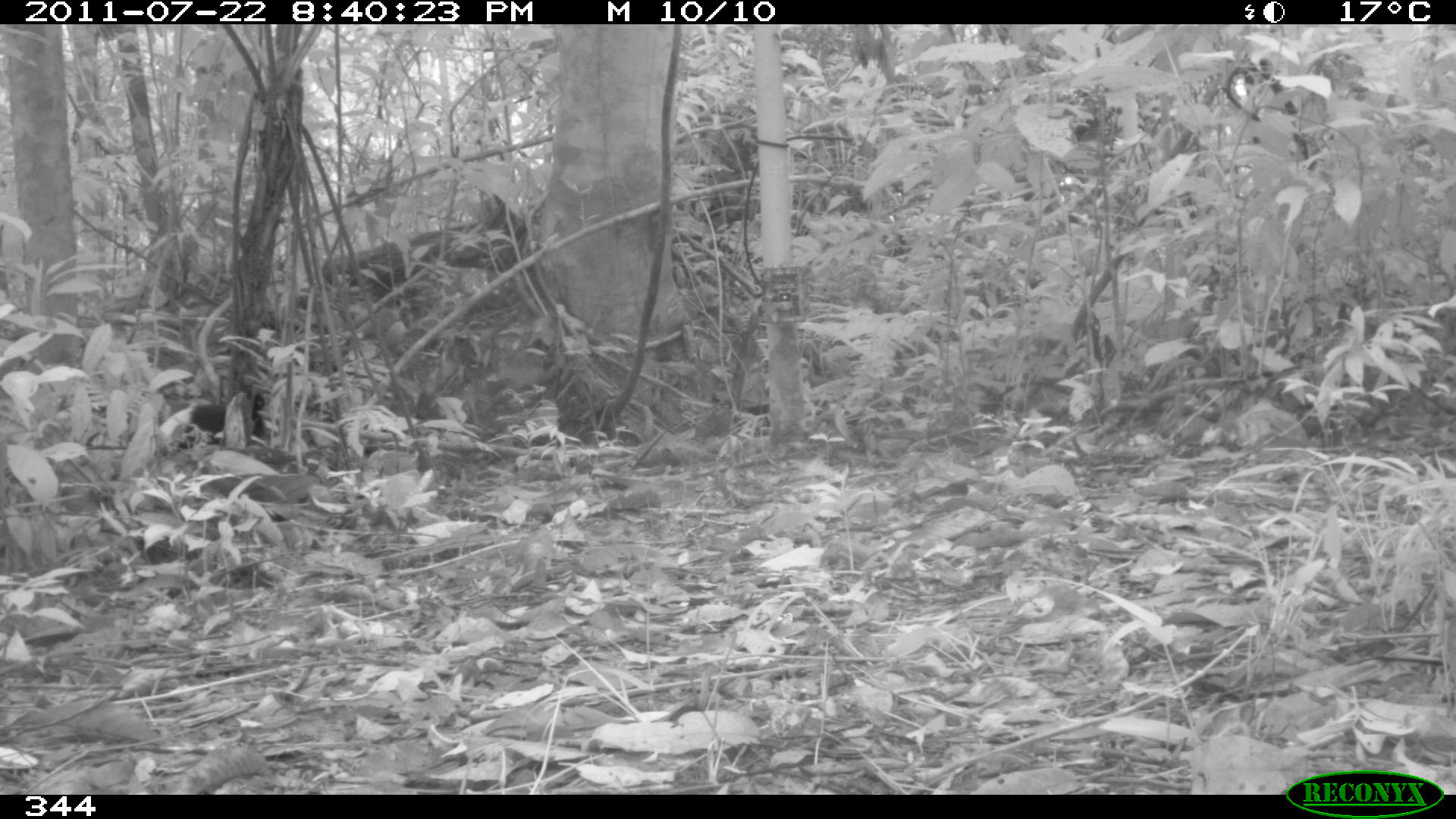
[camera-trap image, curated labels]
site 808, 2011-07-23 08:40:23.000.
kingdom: Animalia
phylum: Chordata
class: Aves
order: Gruiformes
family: Psophiidae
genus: Psophia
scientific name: Psophia leucoptera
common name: pale-winged trumpeter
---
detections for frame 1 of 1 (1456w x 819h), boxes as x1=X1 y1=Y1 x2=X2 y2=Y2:
psophia leucoptera: x1=154 y1=388 x2=267 y2=449